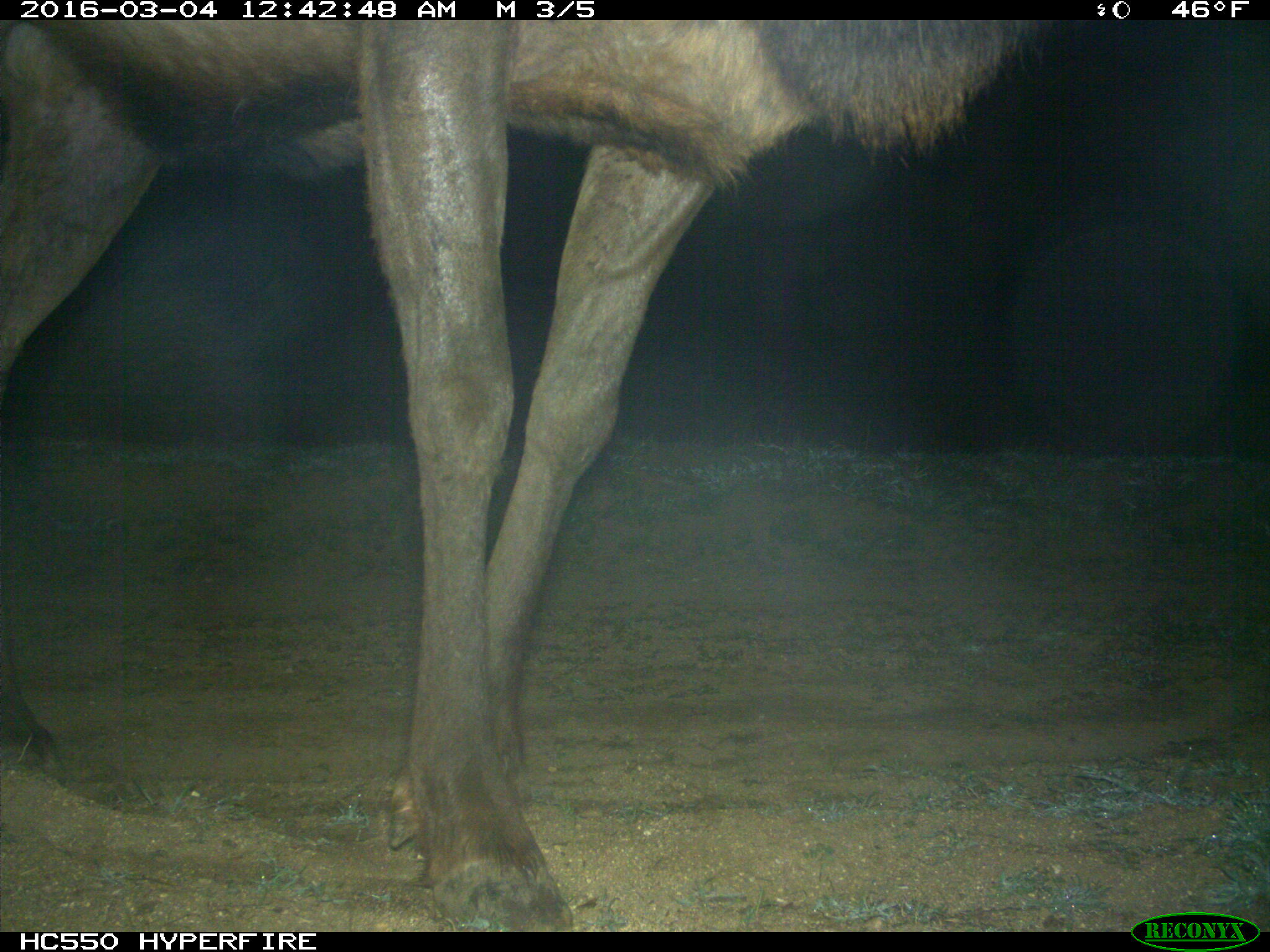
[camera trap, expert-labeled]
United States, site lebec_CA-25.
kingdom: Animalia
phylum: Chordata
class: Mammalia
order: Artiodactyla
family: Cervidae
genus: Cervus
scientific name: Cervus canadensis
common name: elk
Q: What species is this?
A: Cervus canadensis (elk).